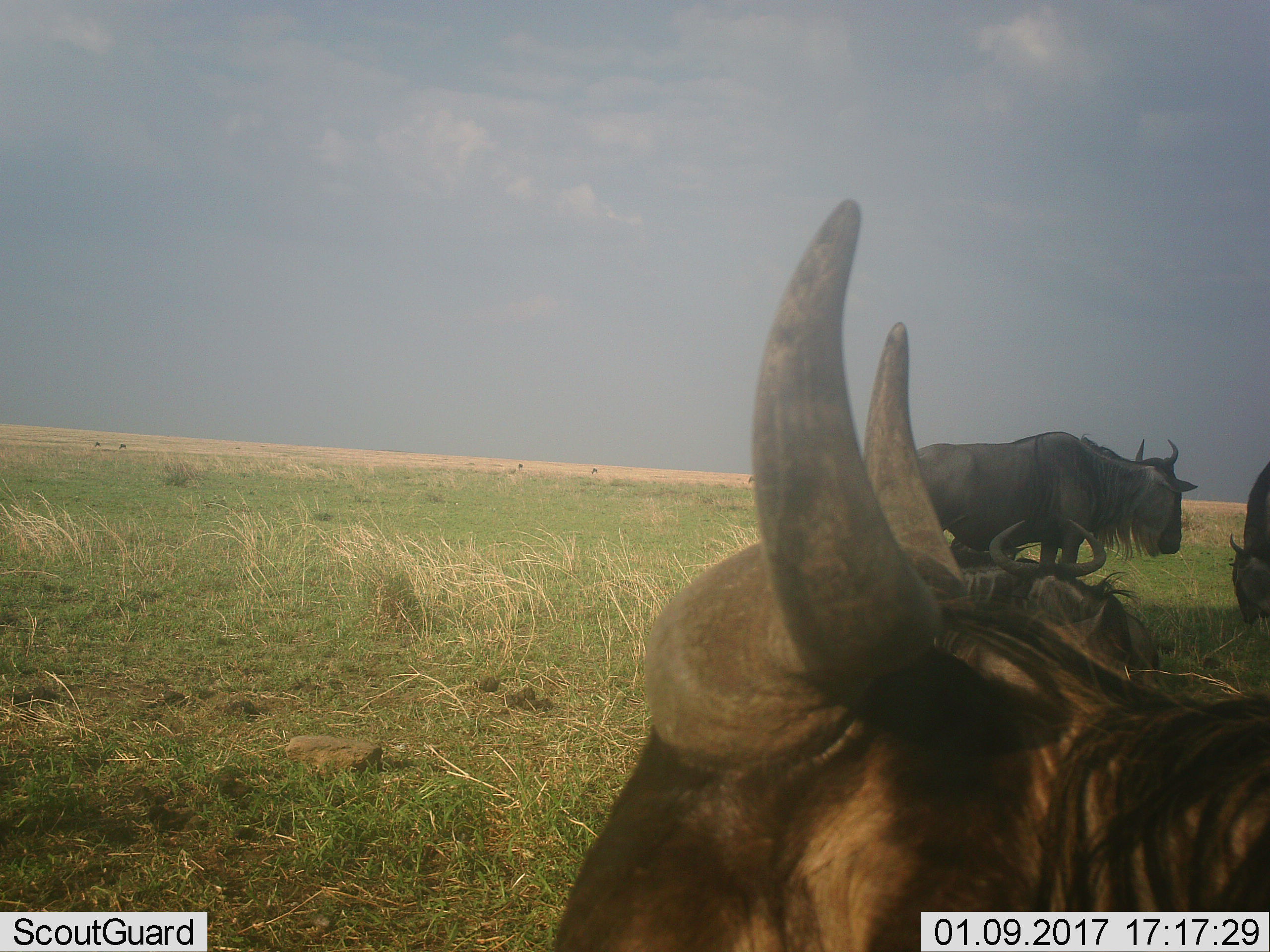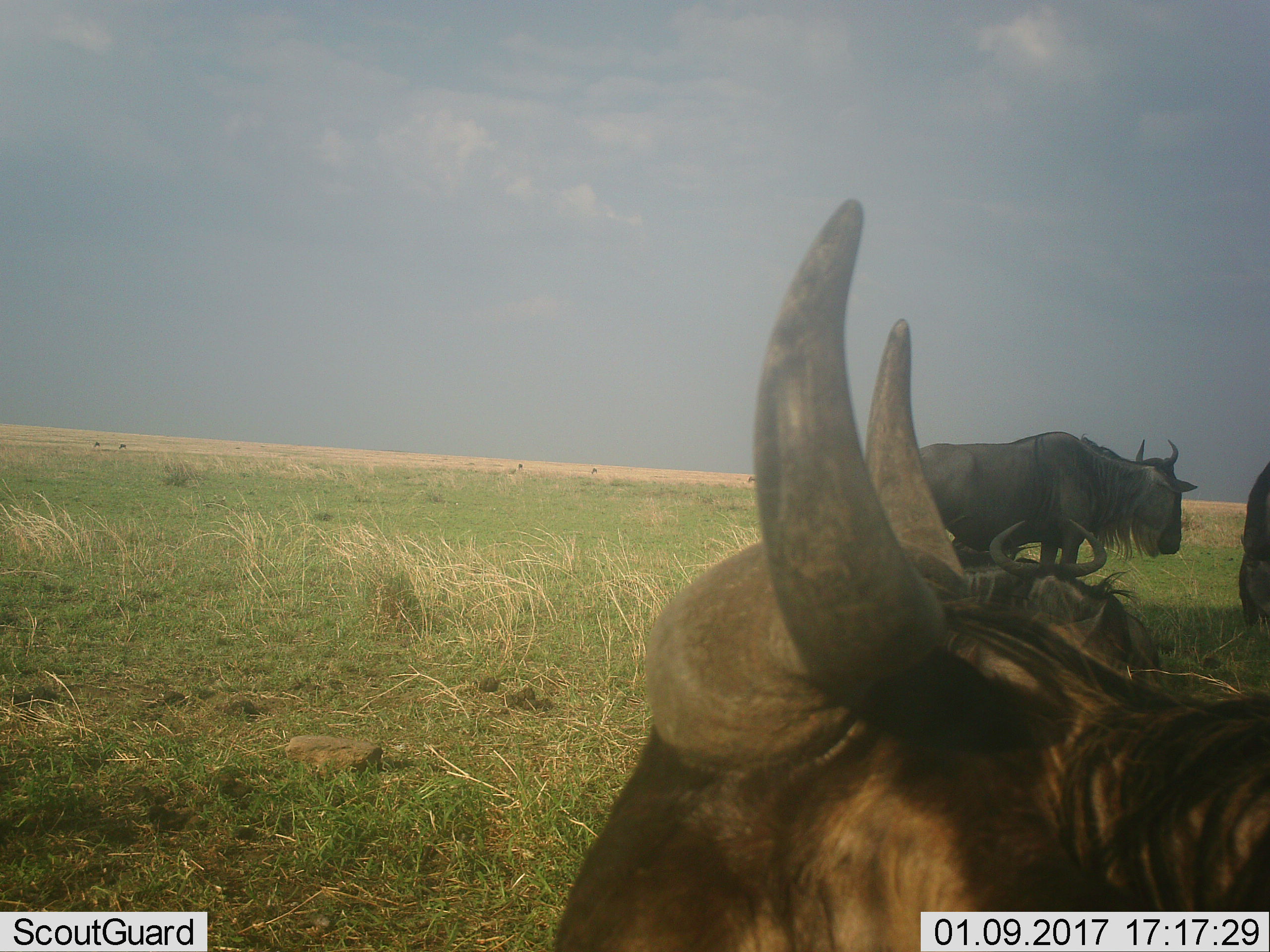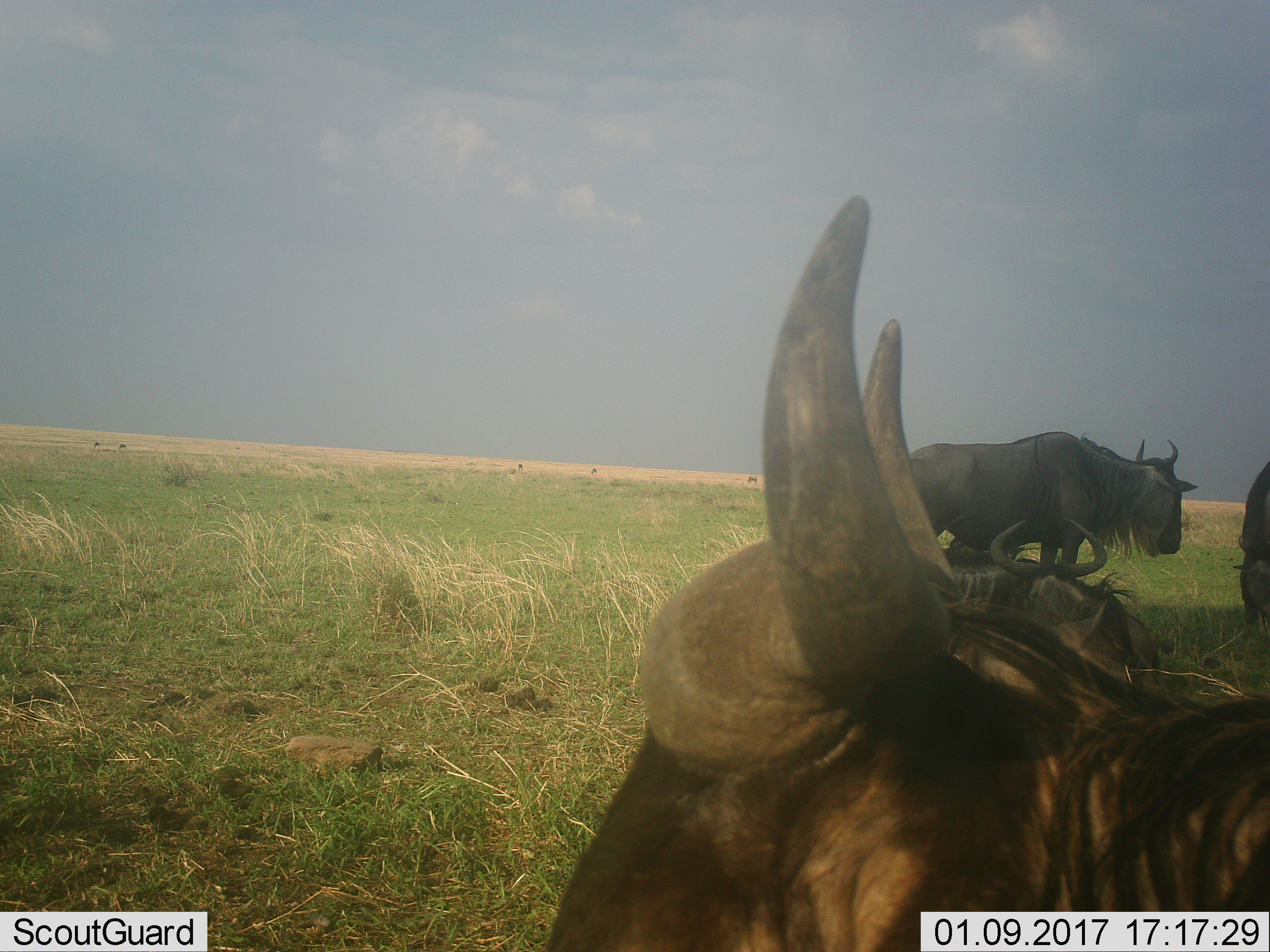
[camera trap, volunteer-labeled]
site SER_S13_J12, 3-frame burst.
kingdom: Animalia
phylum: Chordata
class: Mammalia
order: Artiodactyla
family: Bovidae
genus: Connochaetes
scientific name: Connochaetes taurinus taurinus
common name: blue wildebeest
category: wildebeestblue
Wildebeestblue (blue wildebeest) (Connochaetes taurinus taurinus), count 4. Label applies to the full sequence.